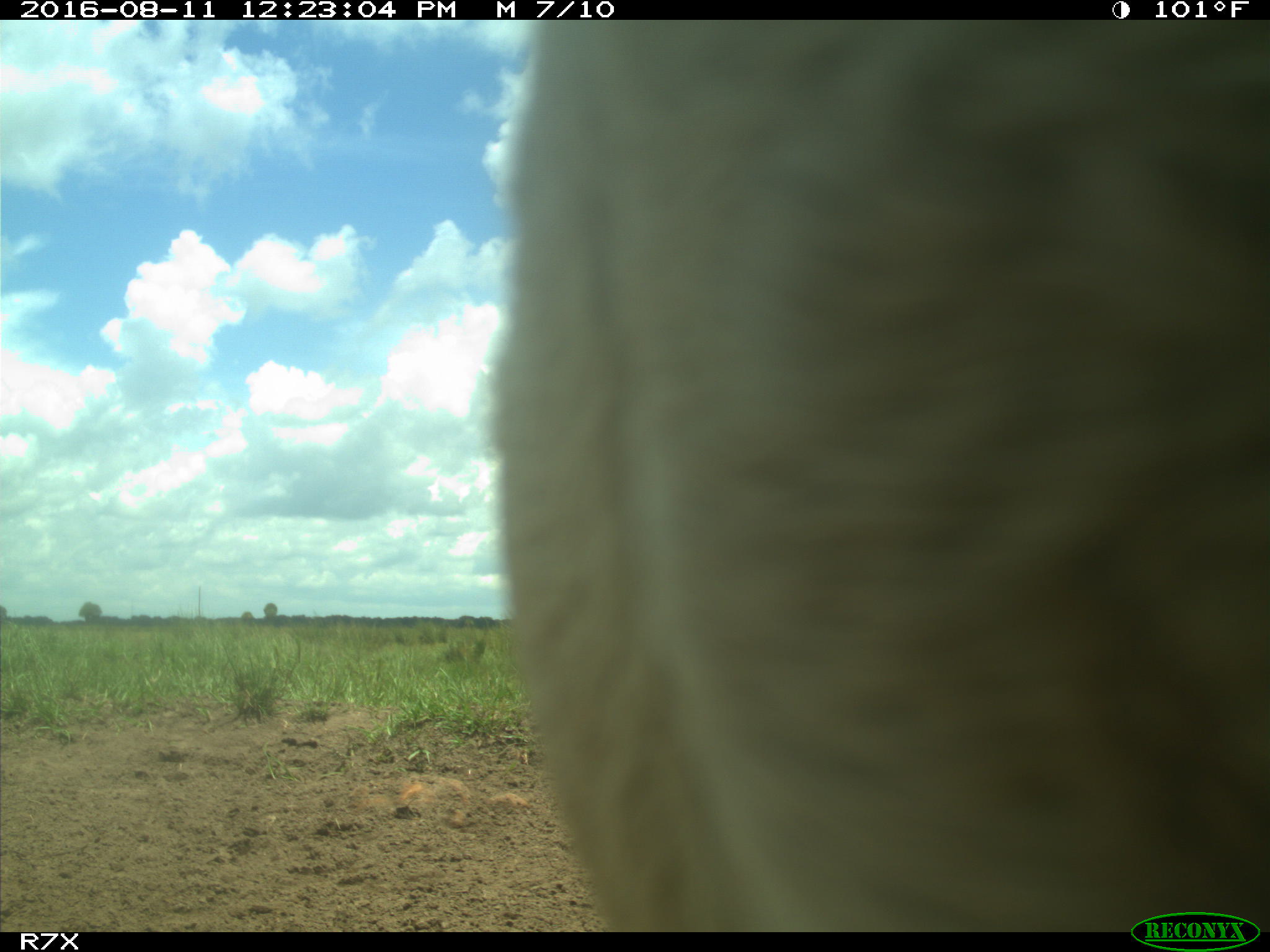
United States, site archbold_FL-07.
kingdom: Animalia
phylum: Chordata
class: Mammalia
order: Artiodactyla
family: Bovidae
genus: Bos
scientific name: Bos taurus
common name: domestic cow